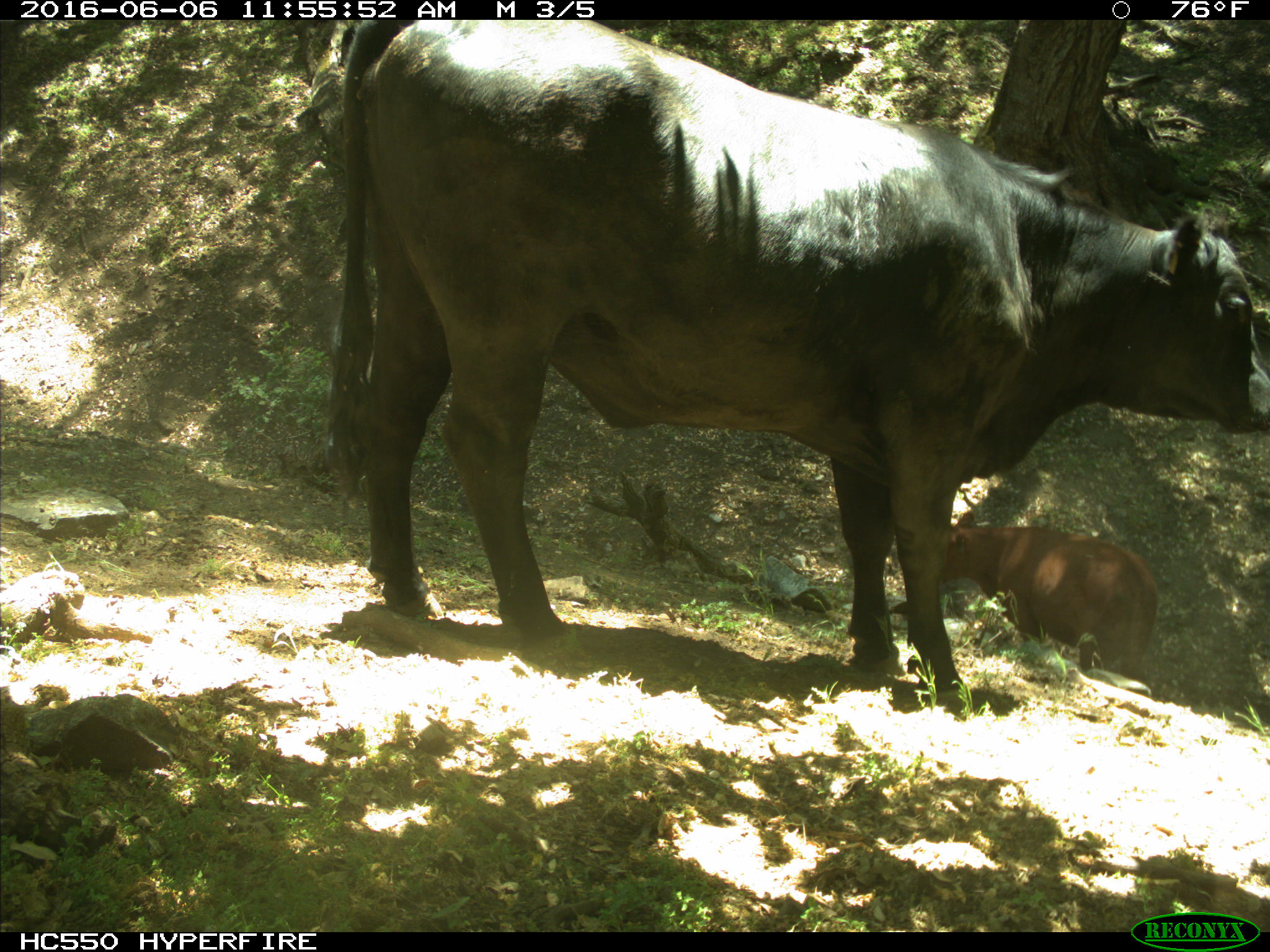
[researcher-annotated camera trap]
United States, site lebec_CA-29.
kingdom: Animalia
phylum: Chordata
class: Mammalia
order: Artiodactyla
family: Bovidae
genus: Bos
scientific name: Bos taurus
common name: domestic cow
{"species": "Bos taurus (domestic cow)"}